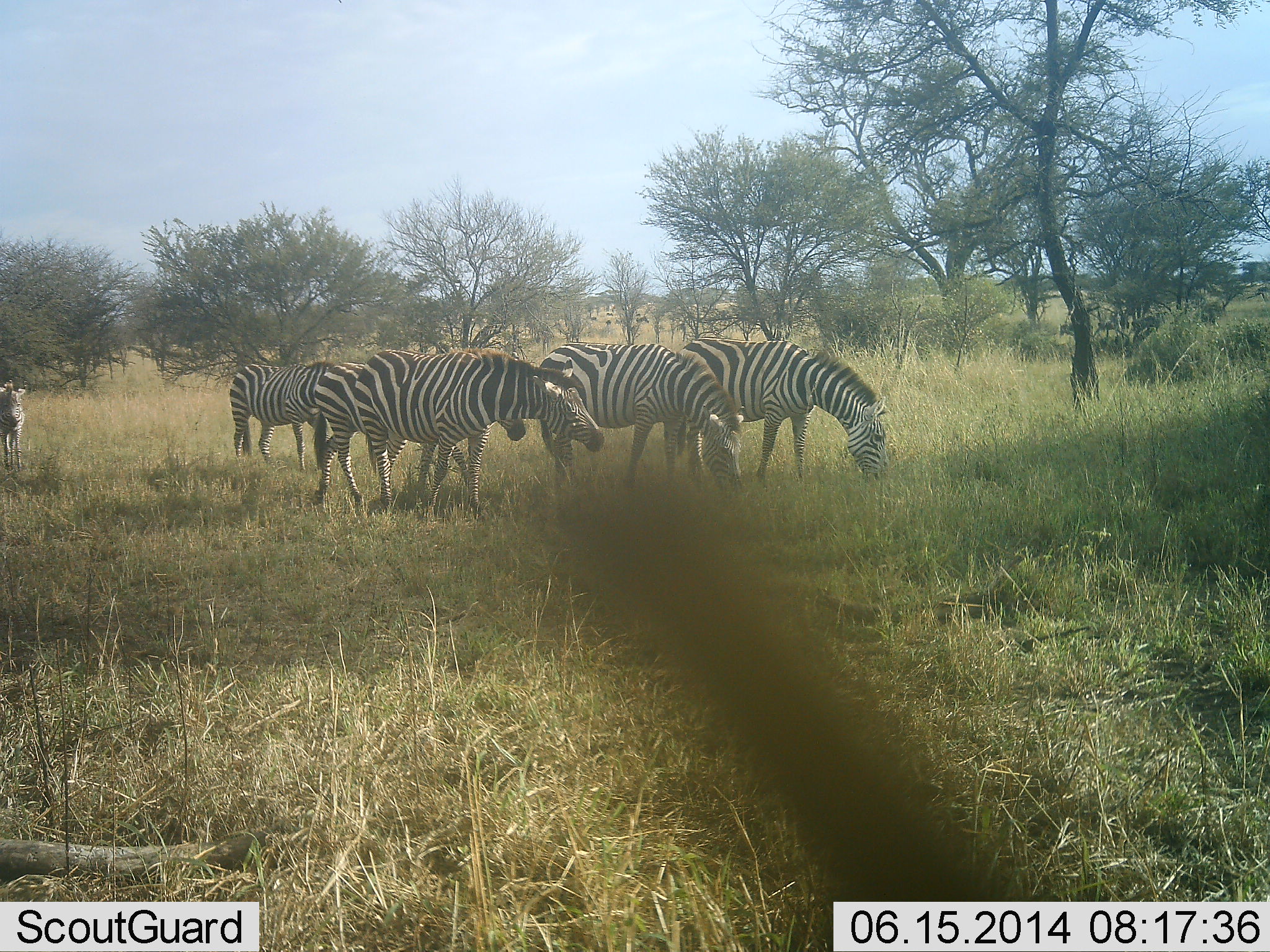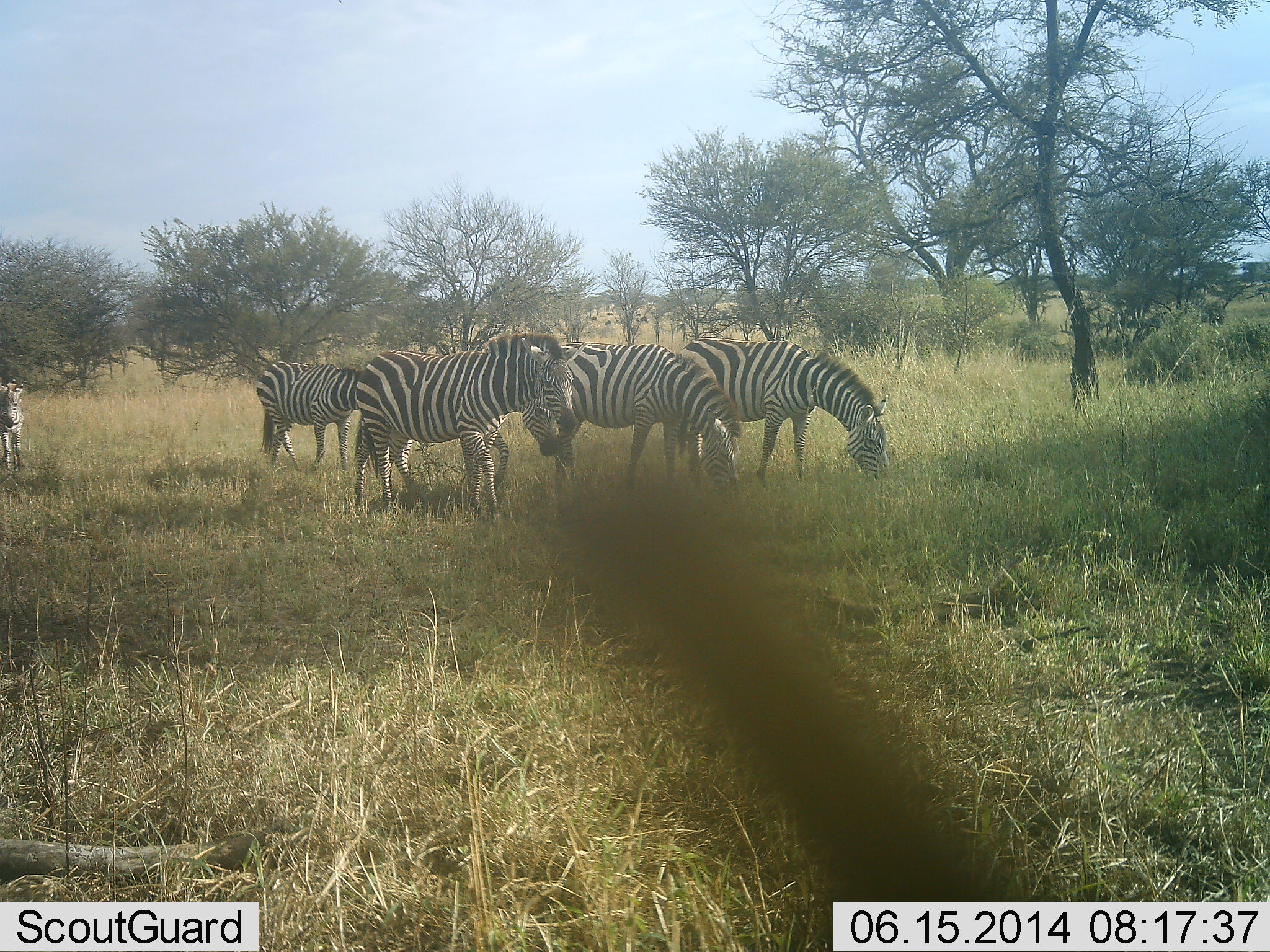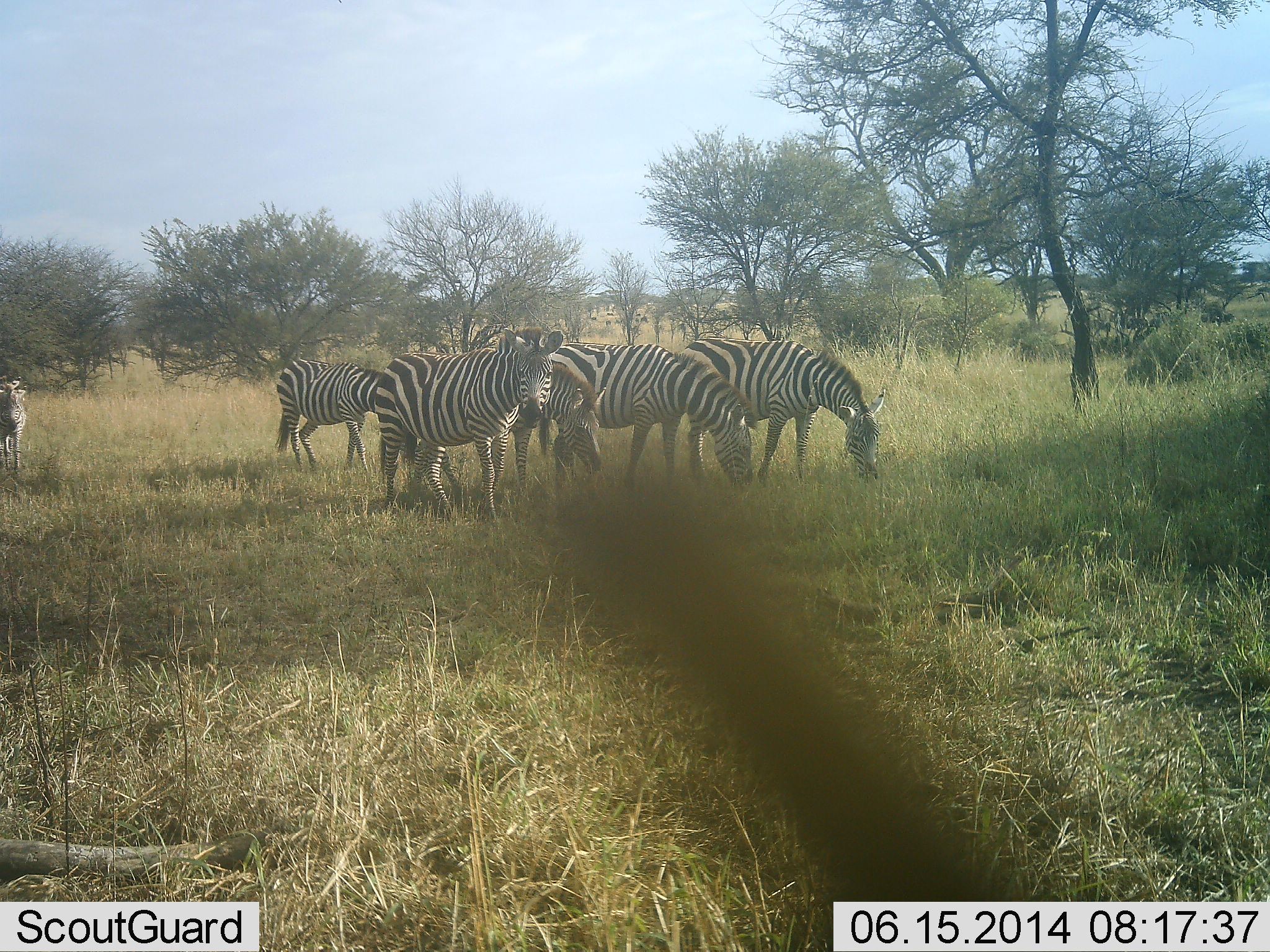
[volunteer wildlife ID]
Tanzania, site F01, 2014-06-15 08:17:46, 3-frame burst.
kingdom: Animalia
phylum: Chordata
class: Mammalia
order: Perissodactyla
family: Equidae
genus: Equus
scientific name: Equus quagga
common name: plains zebra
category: zebra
Zebra (plains zebra) (Equus quagga), count 6. Behavior (volunteer vote fractions): standing 55%, resting 0%, moving 36%, interacting 9%. Young present (vote fraction): 18%. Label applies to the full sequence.